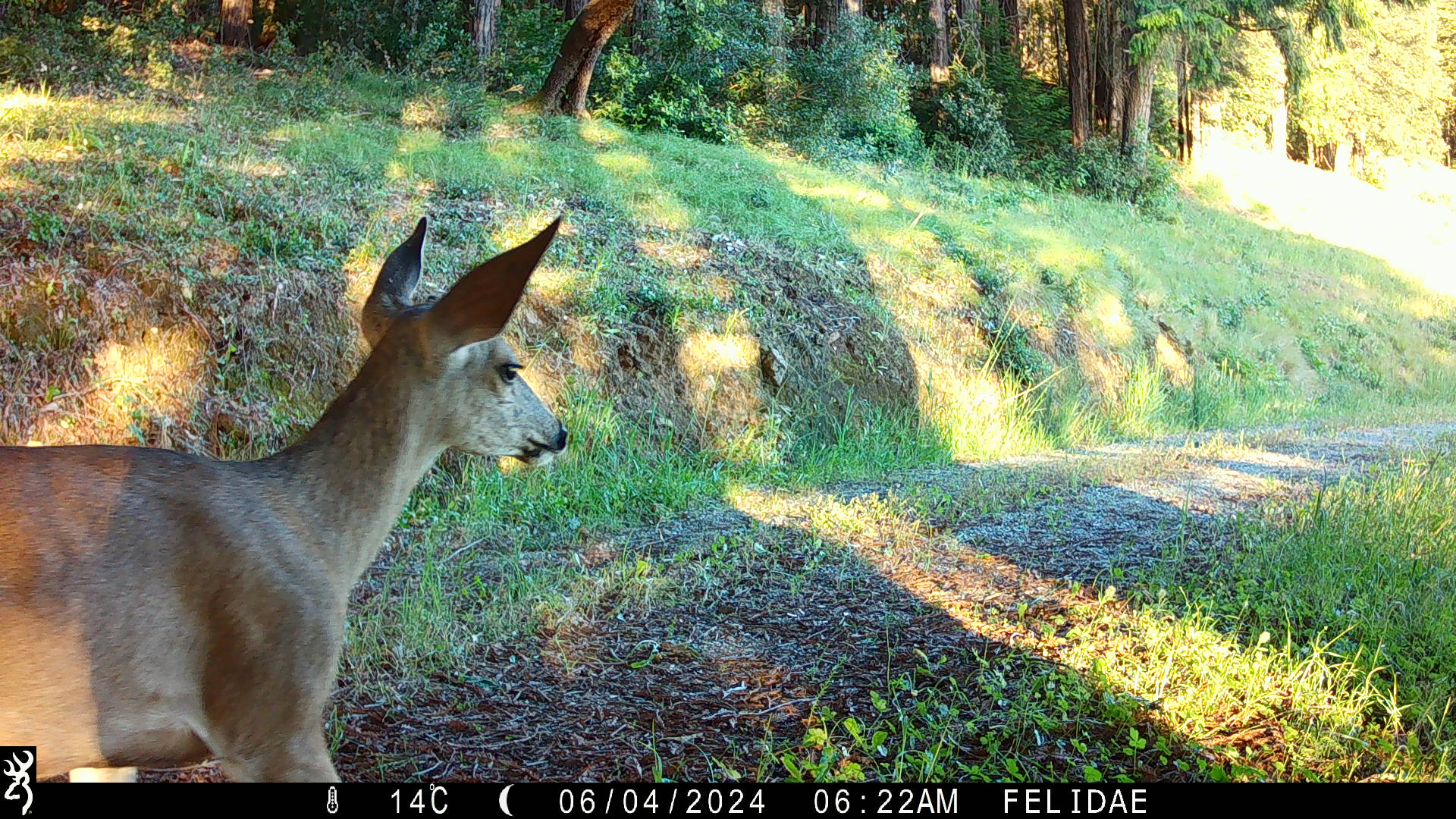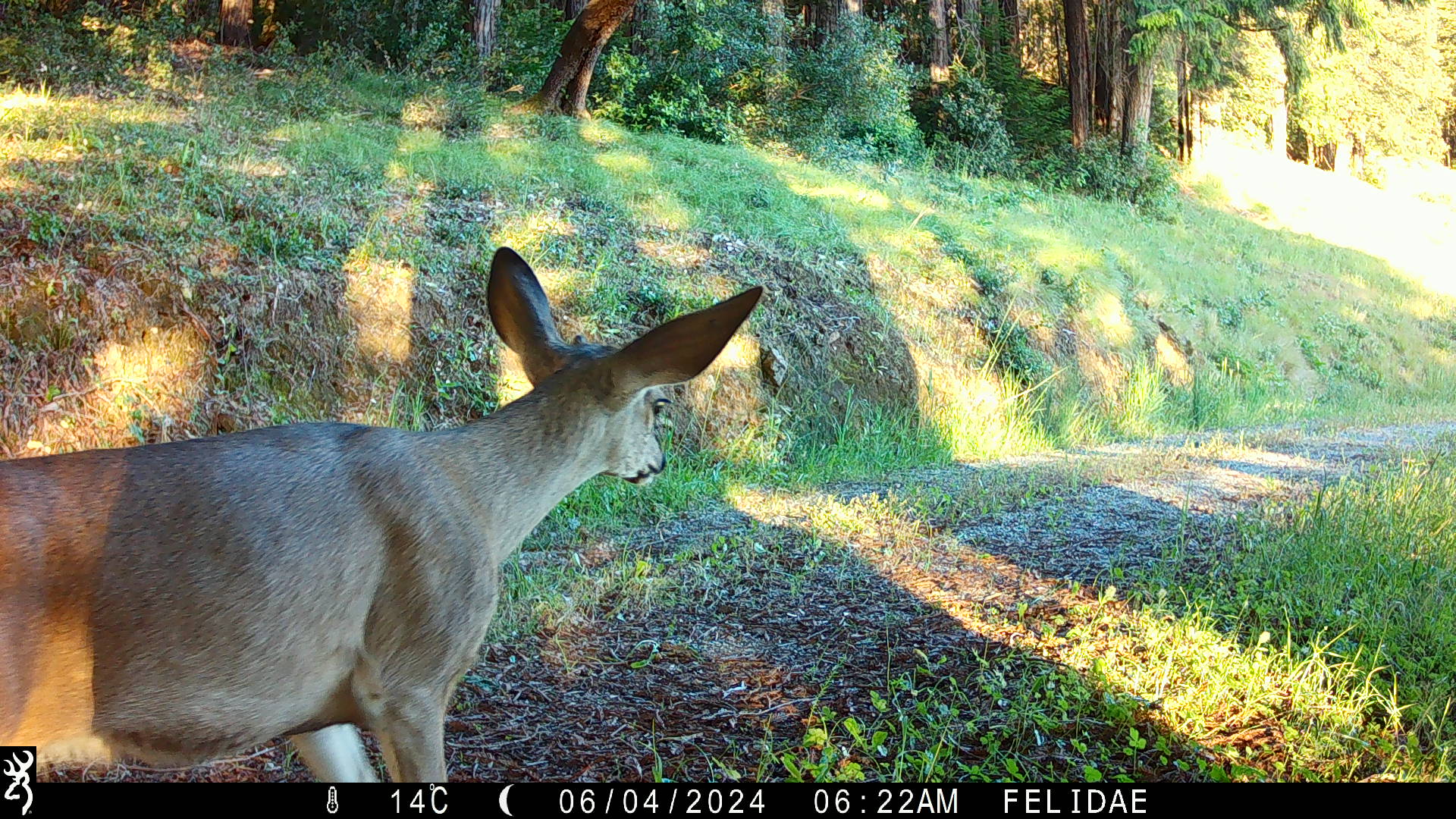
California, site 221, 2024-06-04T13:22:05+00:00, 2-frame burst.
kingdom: Animalia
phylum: Chordata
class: Mammalia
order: Artiodactyla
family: Cervidae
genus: Odocoileus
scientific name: Odocoileus hemionus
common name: mule deer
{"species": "mule deer (Odocoileus hemionus)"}